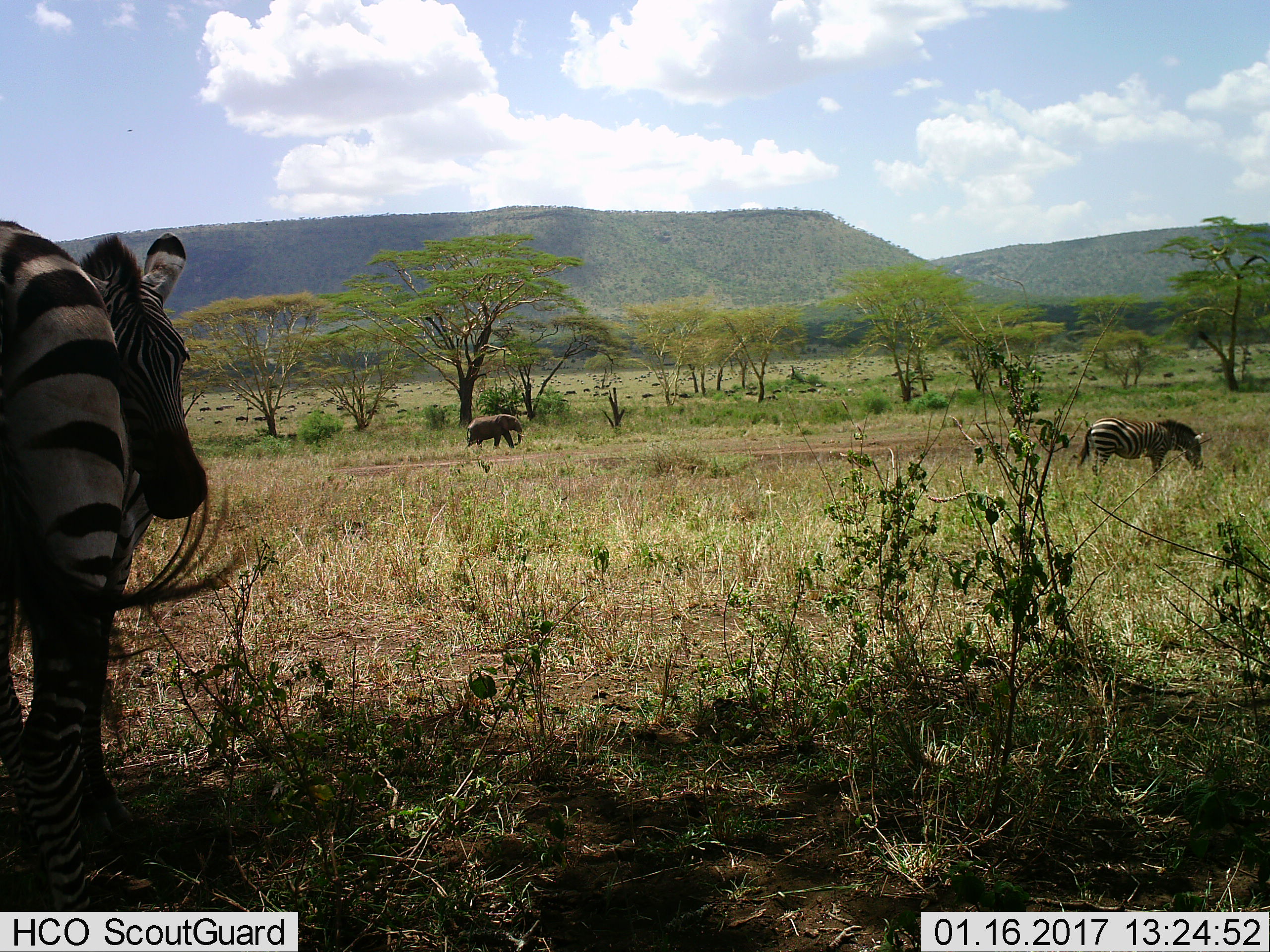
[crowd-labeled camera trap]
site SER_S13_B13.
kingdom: Animalia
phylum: Chordata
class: Mammalia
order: Proboscidea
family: Elephantidae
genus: Loxodonta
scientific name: Loxodonta africana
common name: african bush elephant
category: elephant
Elephant (african bush elephant) (Loxodonta africana), count 1. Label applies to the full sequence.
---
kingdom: Animalia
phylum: Chordata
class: Mammalia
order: Perissodactyla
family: Equidae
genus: Equus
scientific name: Equus quagga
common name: plains zebra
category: zebraplains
Zebraplains (plains zebra) (Equus quagga), count 3. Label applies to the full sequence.